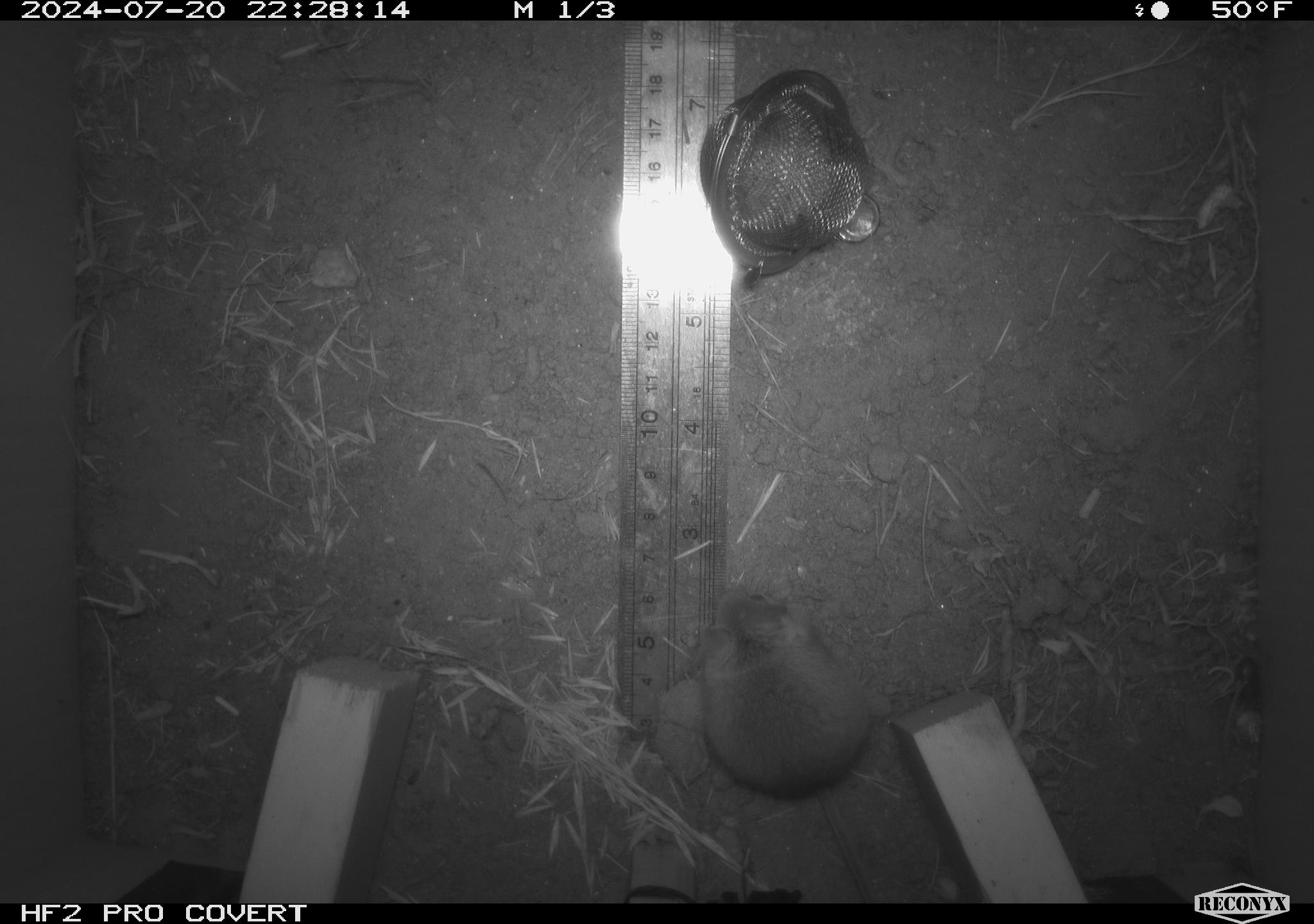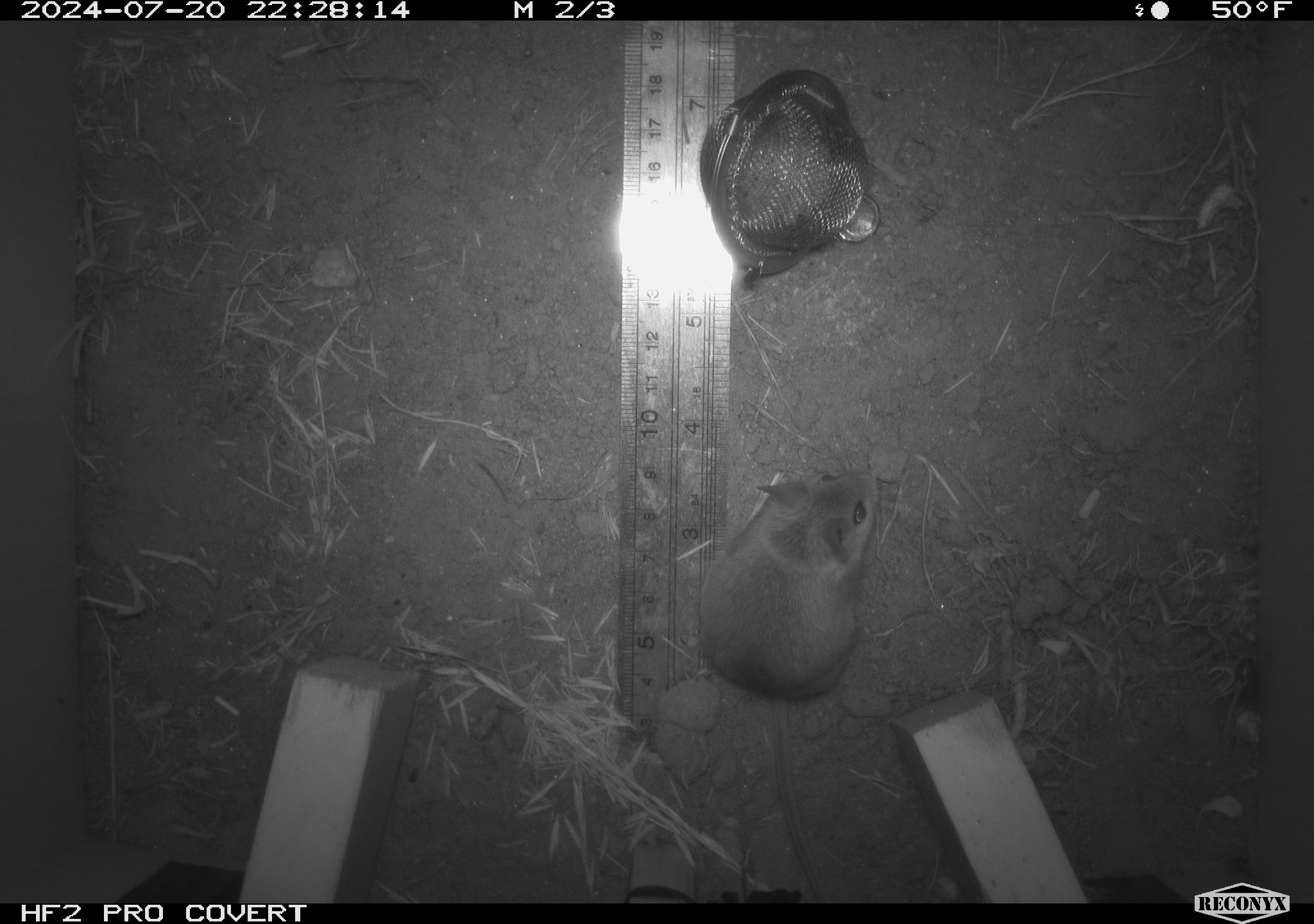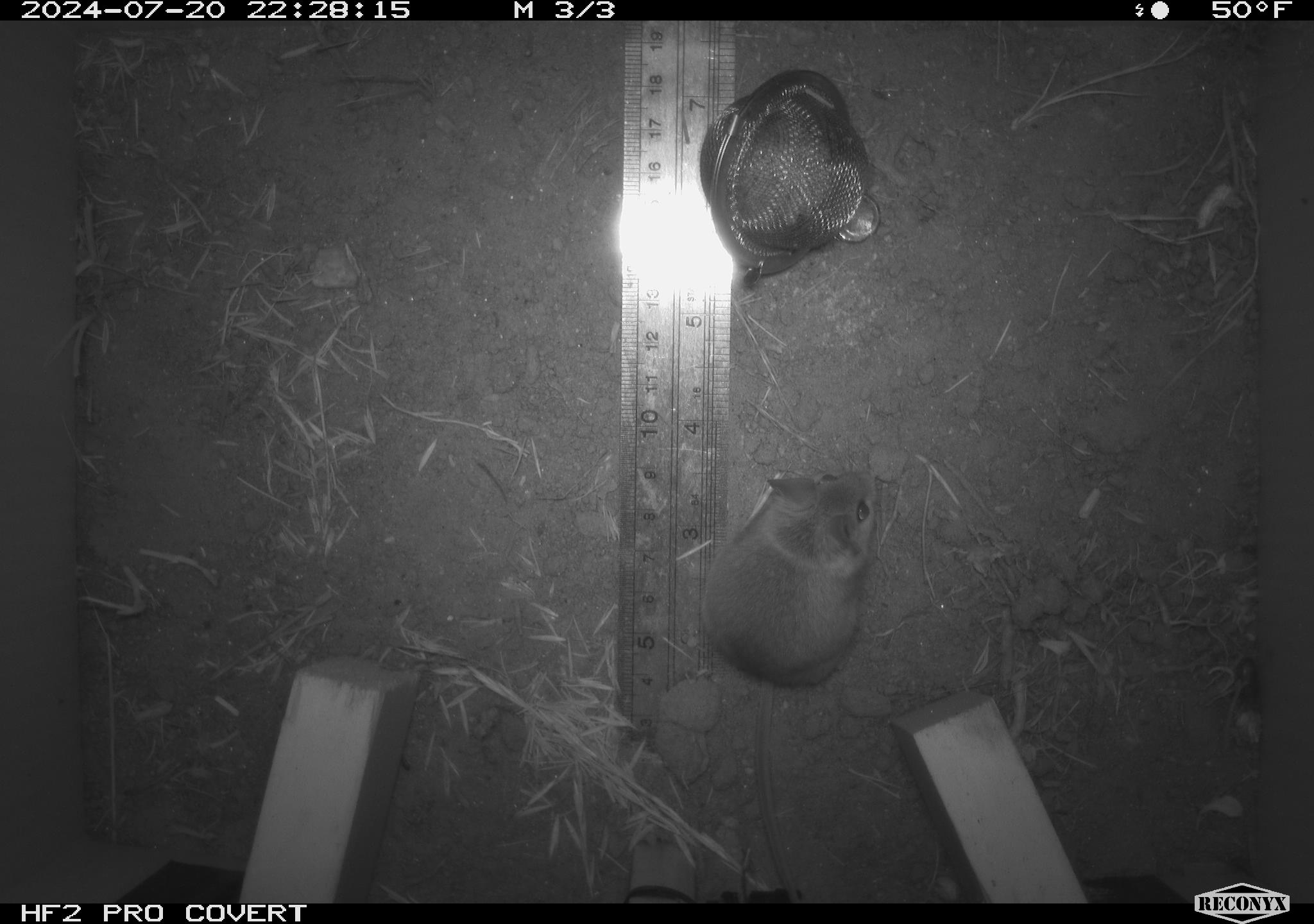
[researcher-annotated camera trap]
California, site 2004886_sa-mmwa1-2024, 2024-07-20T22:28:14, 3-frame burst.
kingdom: Animalia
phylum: Chordata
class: Mammalia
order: Rodentia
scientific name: Rodentia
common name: mouse species